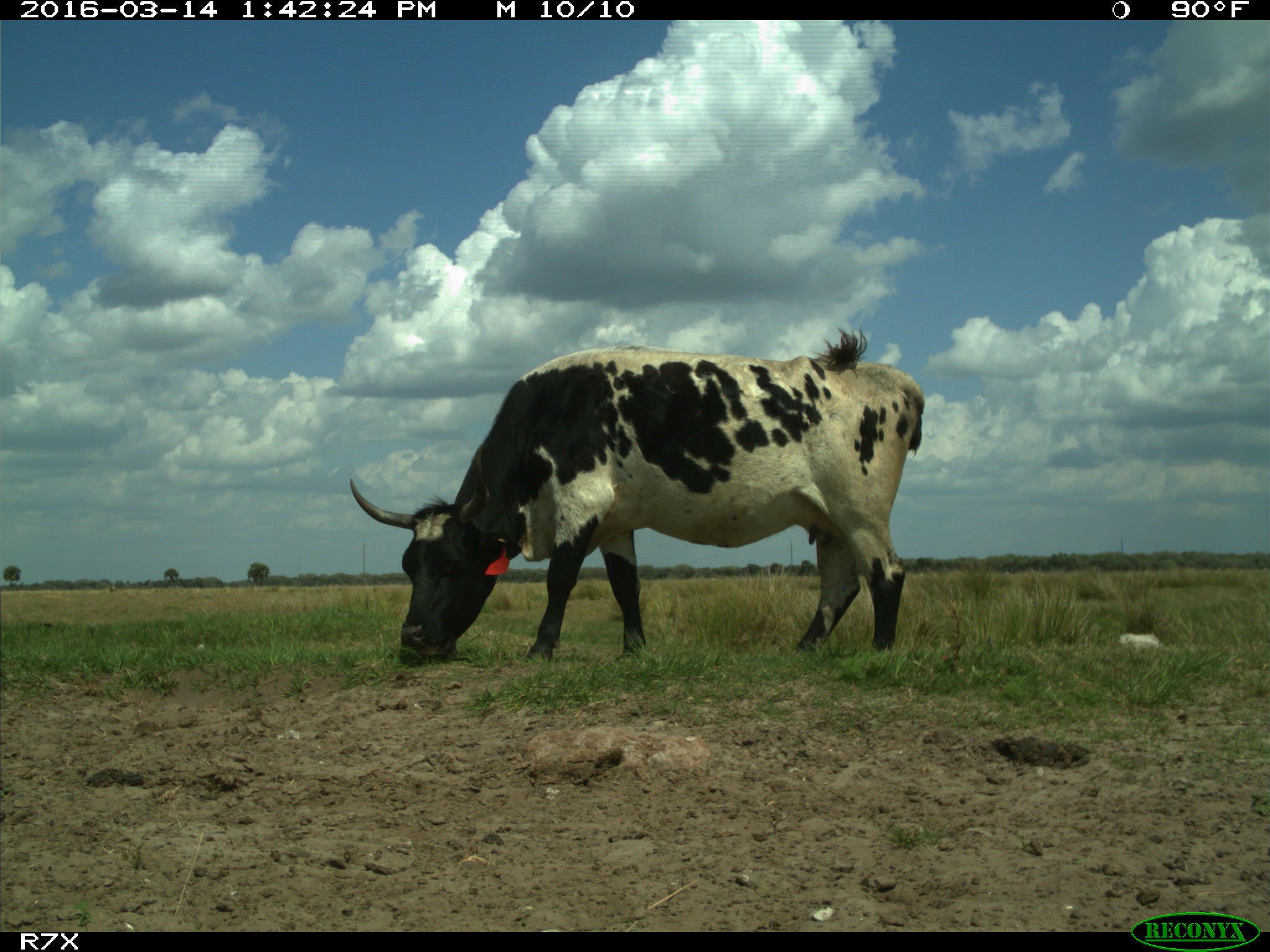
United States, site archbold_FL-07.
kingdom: Animalia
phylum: Chordata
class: Mammalia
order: Artiodactyla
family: Bovidae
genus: Bos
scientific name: Bos taurus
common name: domestic cow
Bos taurus (domestic cow).